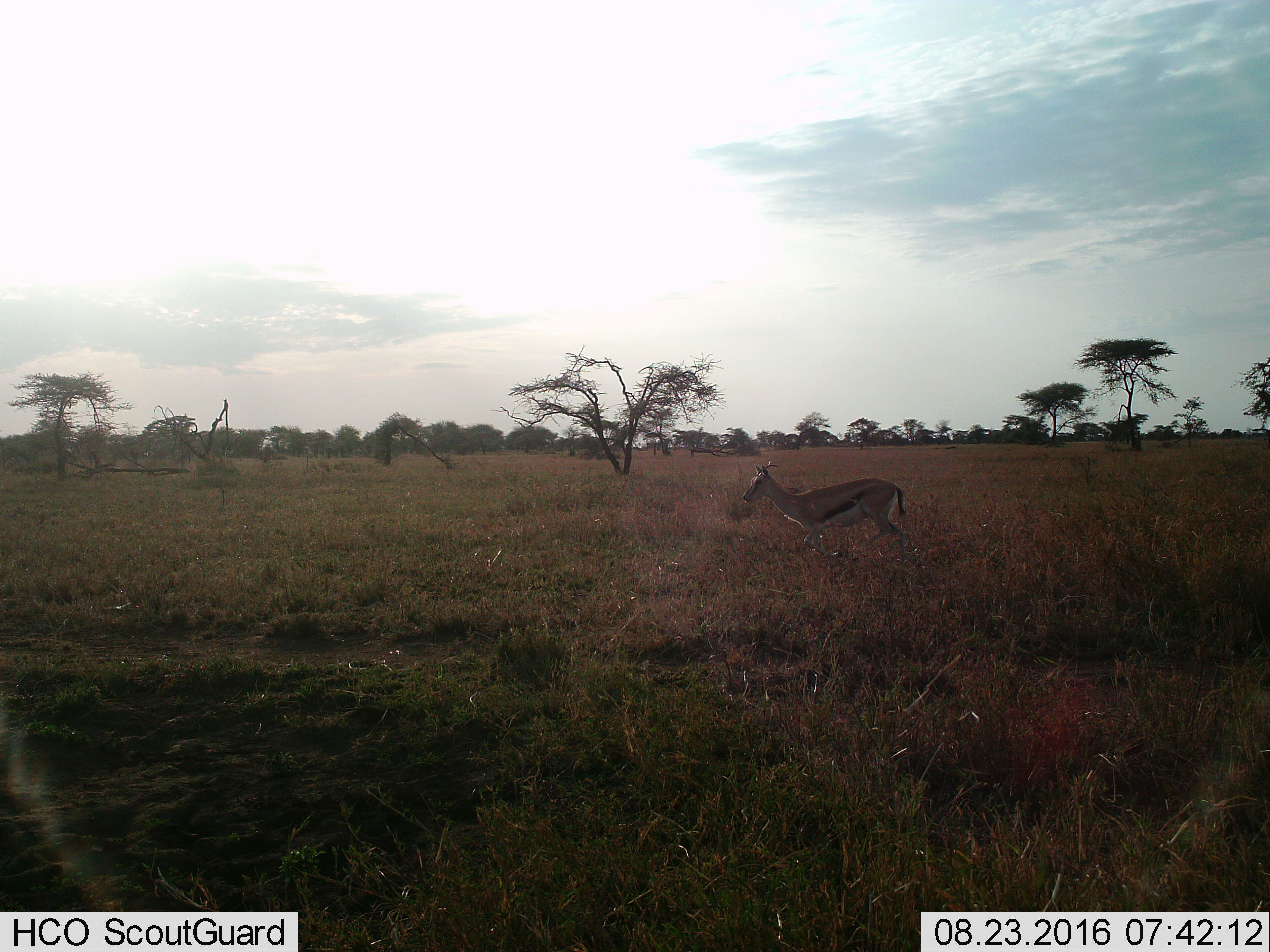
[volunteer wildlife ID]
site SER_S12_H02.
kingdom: Animalia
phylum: Chordata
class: Mammalia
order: Artiodactyla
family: Bovidae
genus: Eudorcas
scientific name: Eudorcas thomsonii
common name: thomson's gazelle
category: gazellethomsons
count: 1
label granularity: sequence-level